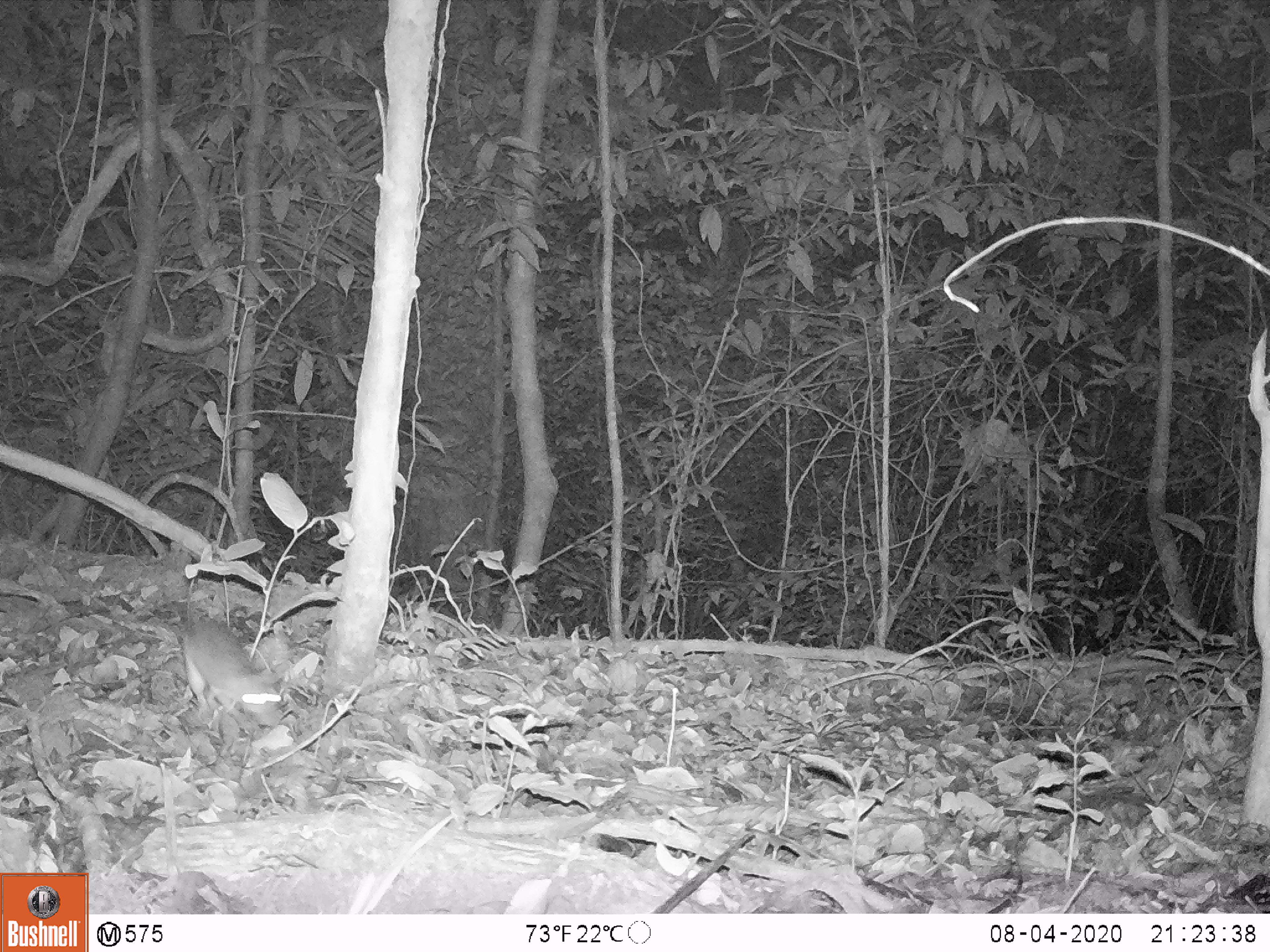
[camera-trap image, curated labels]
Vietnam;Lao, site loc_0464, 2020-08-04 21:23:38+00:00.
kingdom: Animalia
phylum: Chordata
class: Mammalia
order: Rodentia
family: Muridae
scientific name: Muridae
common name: old-world mice and rats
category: unidentified murid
Unidentified murid (old-world mice and rats) (Muridae). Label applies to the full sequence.